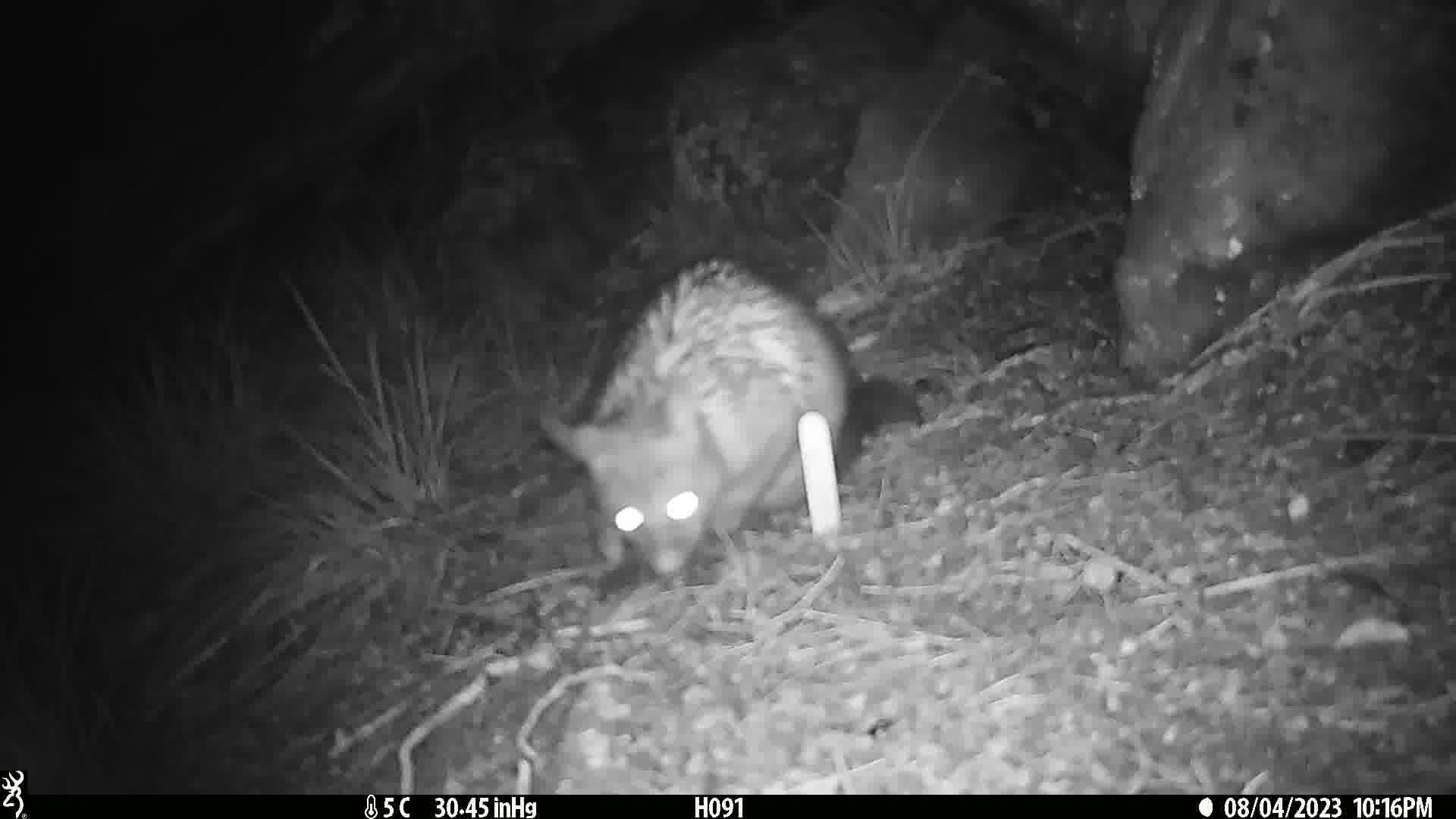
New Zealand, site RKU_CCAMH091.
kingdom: Animalia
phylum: Chordata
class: Mammalia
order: Diprotodontia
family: Phalangeridae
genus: Trichosurus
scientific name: Trichosurus vulpecula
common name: common brushtail possum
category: possum